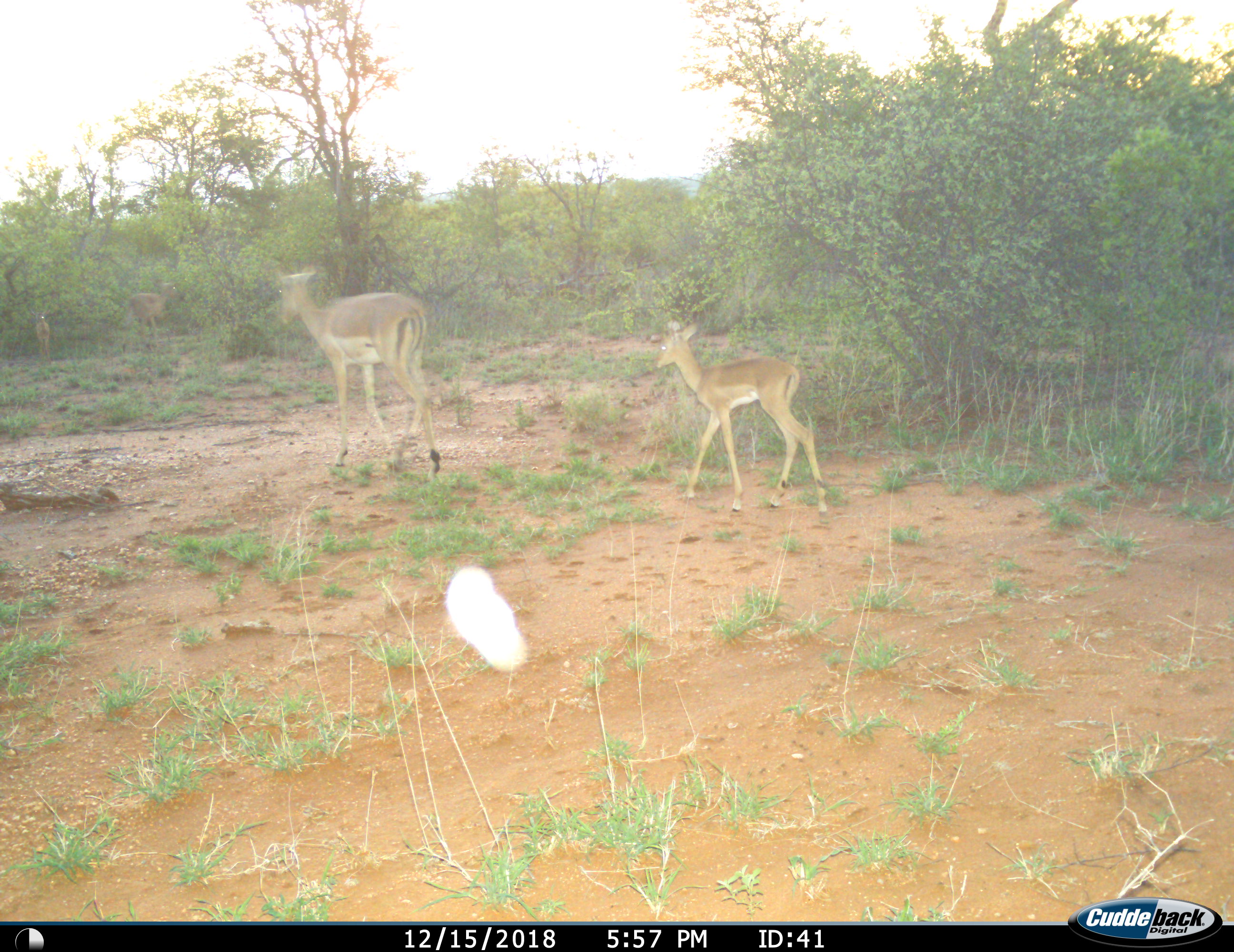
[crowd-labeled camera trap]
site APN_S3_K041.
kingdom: Animalia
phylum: Chordata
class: Mammalia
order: Artiodactyla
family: Bovidae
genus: Aepyceros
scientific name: Aepyceros melampus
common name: impala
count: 2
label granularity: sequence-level